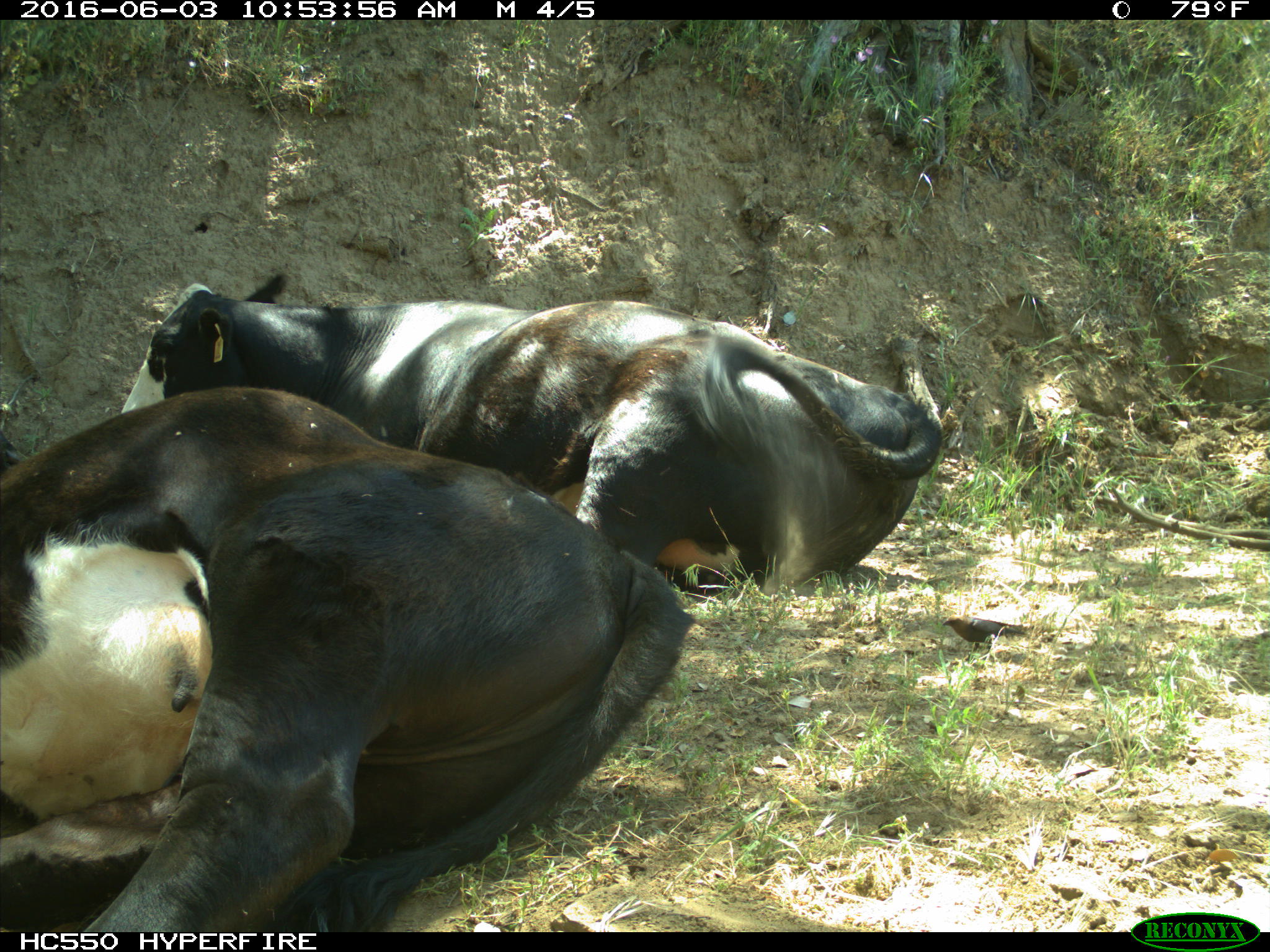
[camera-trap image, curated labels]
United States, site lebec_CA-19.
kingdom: Animalia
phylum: Chordata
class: Mammalia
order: Artiodactyla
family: Bovidae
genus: Bos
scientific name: Bos taurus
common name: domestic cow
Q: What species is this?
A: Bos taurus (domestic cow).